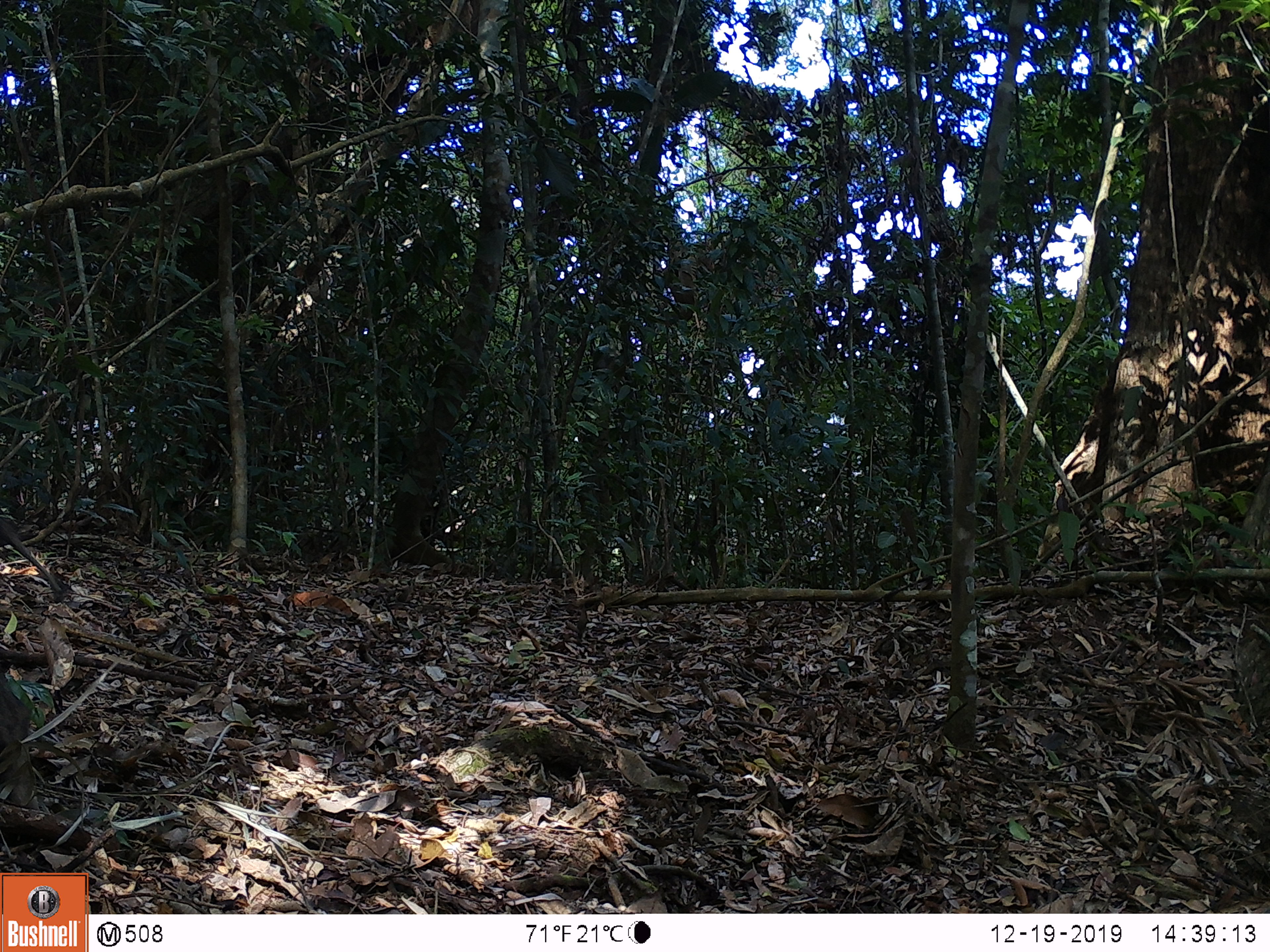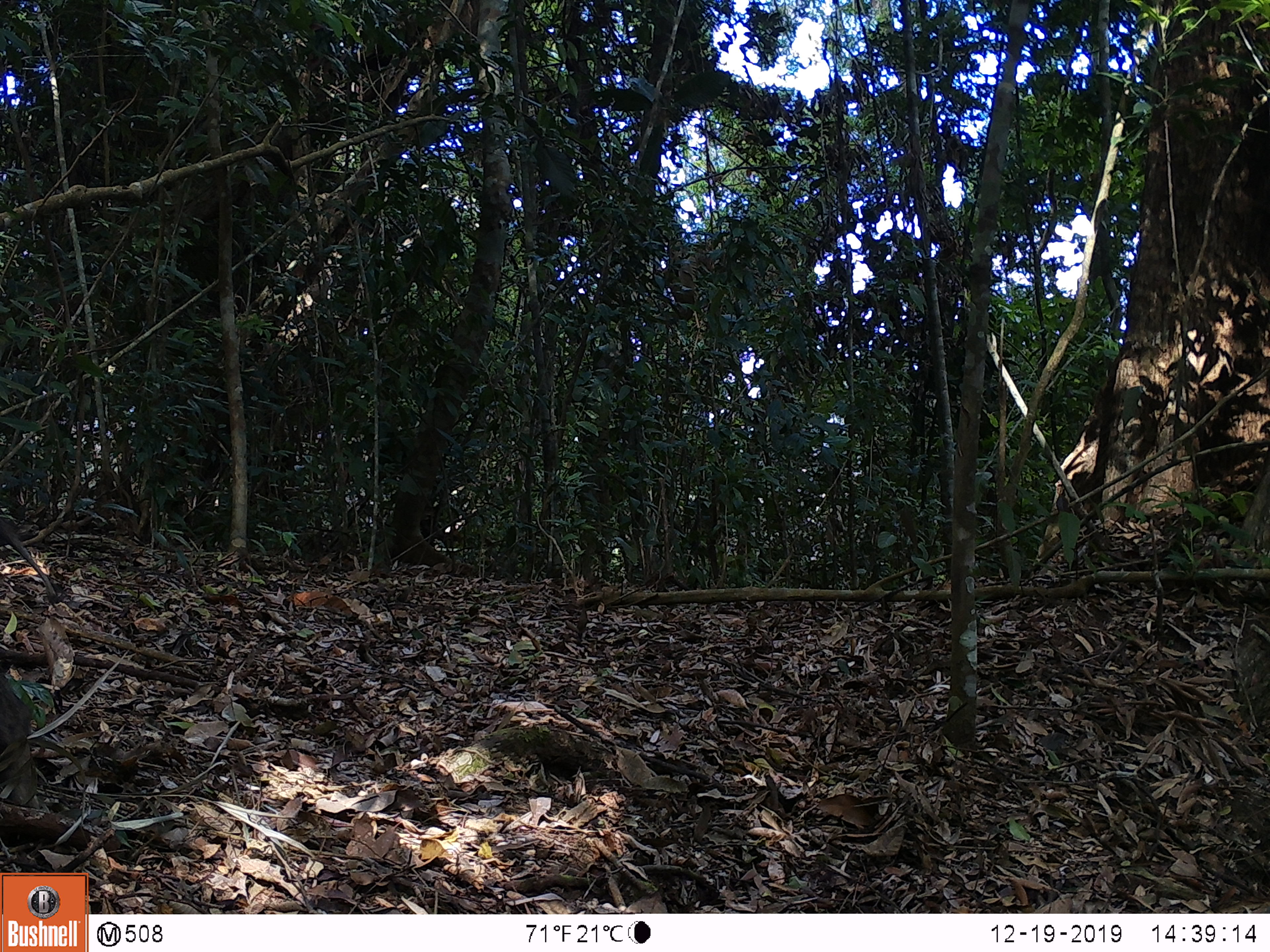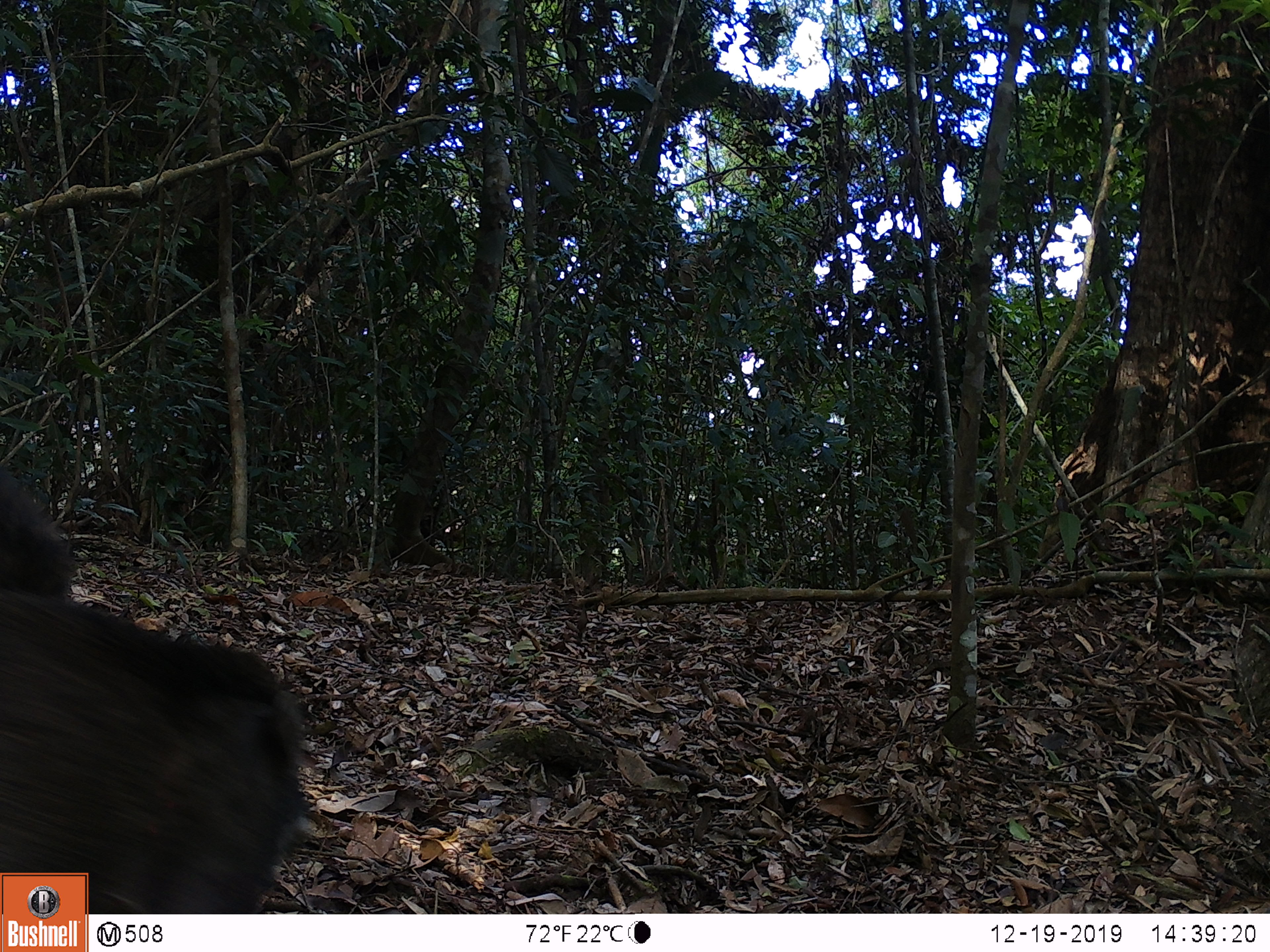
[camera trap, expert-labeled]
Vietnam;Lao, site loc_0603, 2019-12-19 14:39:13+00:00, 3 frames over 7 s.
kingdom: Animalia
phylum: Chordata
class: Mammalia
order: Artiodactyla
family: Suidae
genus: Sus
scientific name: Sus scrofa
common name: eurasian wild pig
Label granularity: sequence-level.